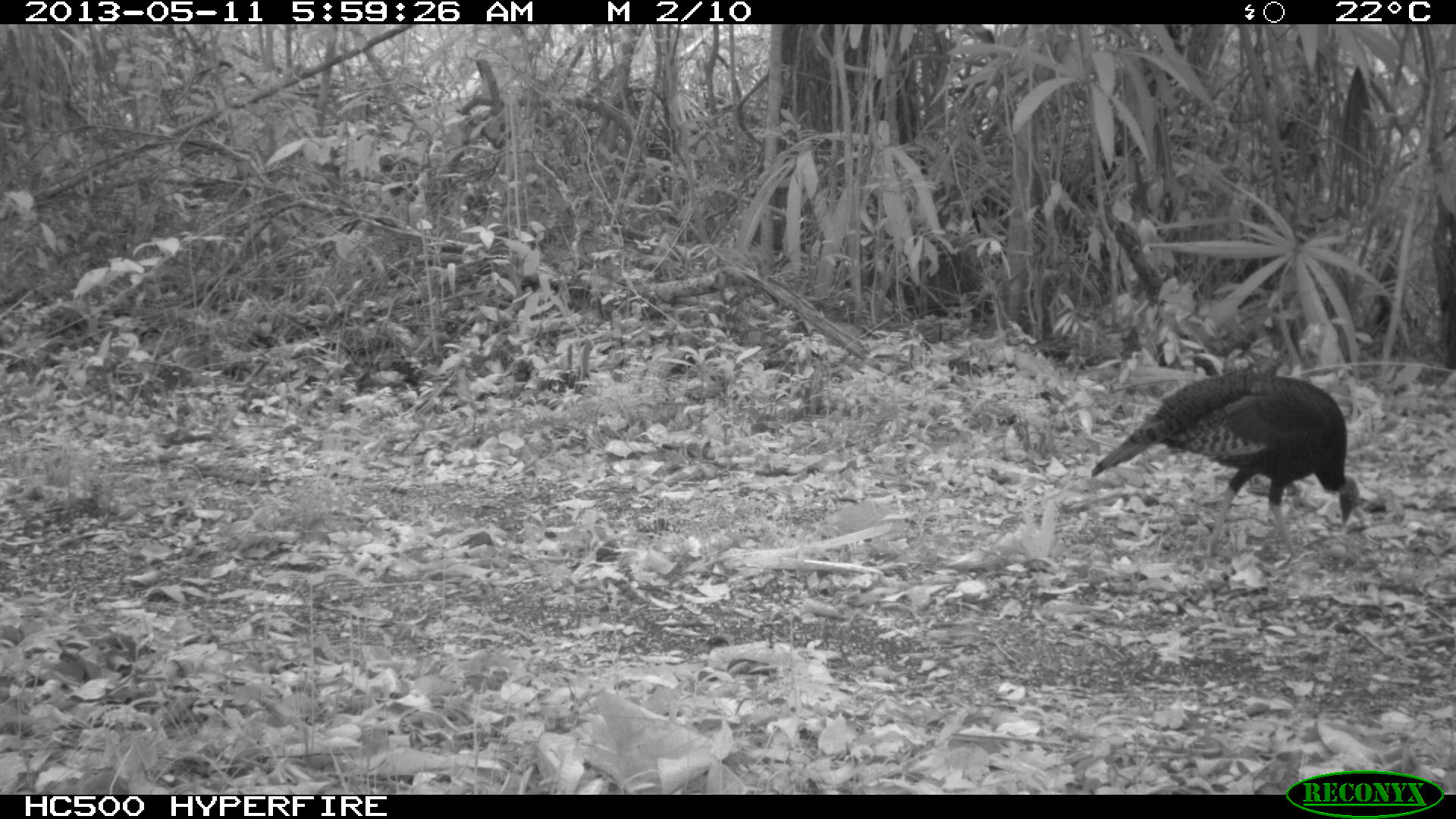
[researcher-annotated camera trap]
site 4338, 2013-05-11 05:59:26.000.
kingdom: Animalia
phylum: Chordata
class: Aves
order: Galliformes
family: Phasianidae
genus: Meleagris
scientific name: Meleagris ocellata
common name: ocellated turkey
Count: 1.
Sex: female.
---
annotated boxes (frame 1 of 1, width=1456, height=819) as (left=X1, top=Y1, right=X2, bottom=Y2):
meleagris ocellata: (left=1089, top=369, right=1360, bottom=565)